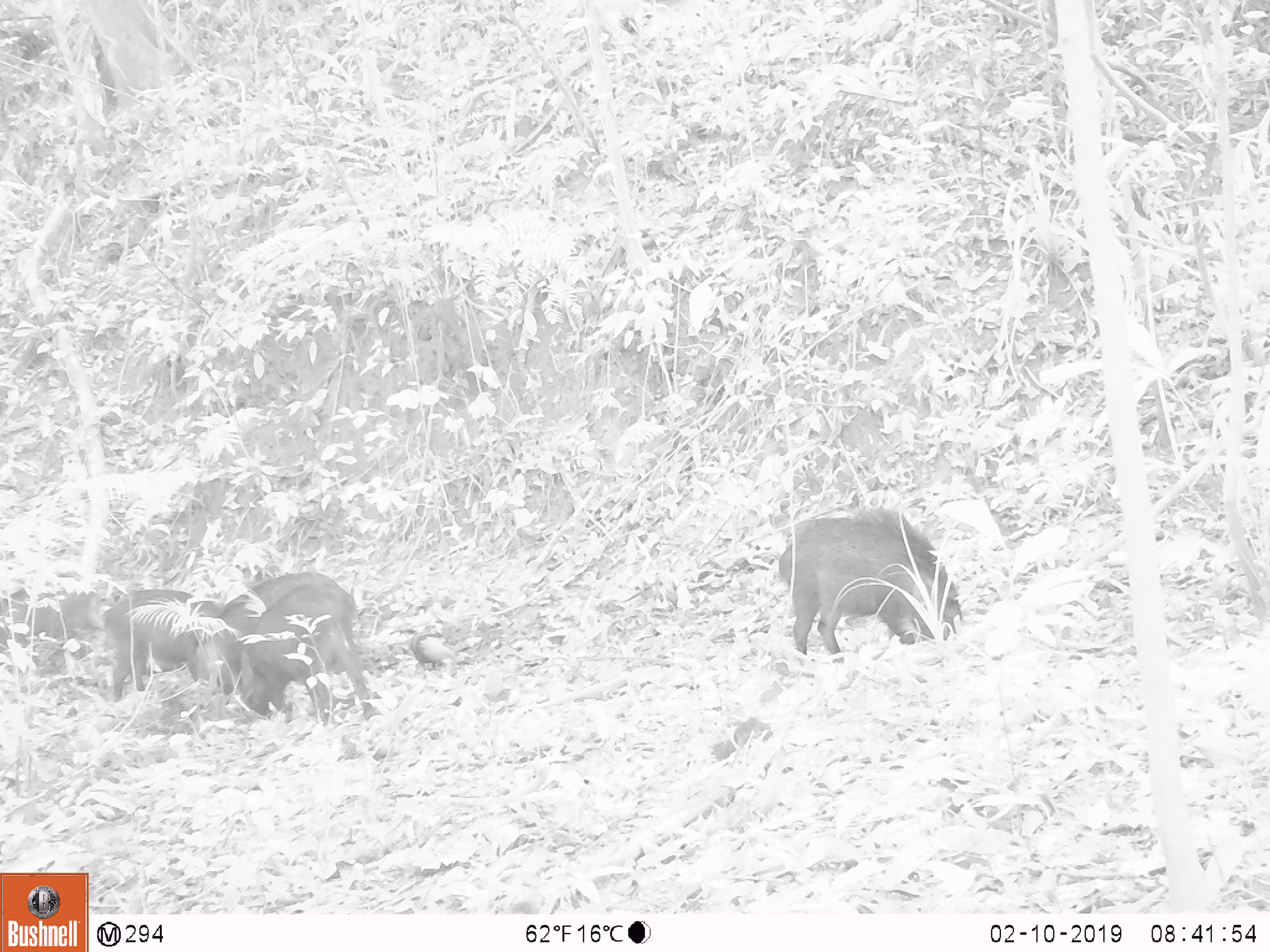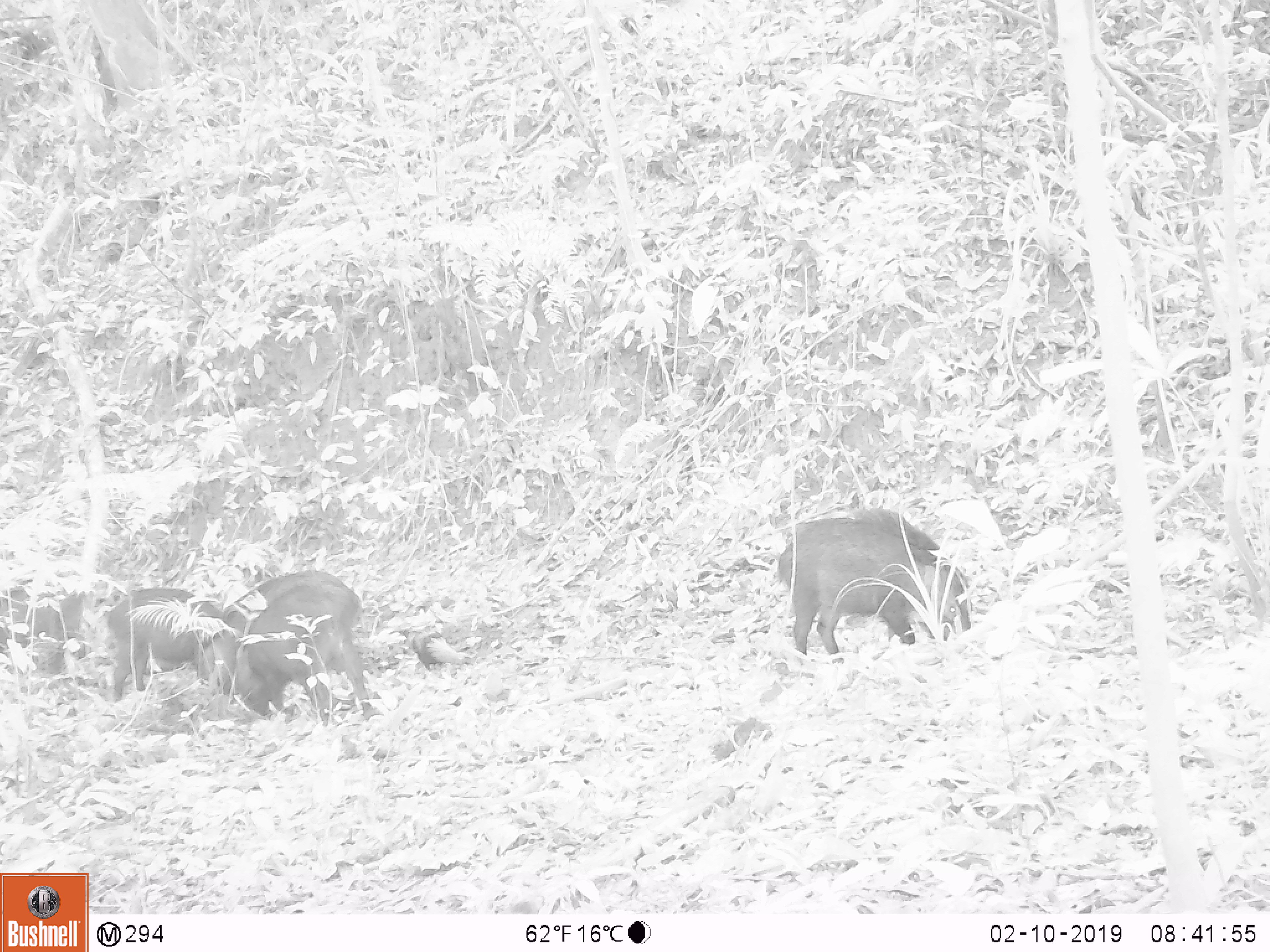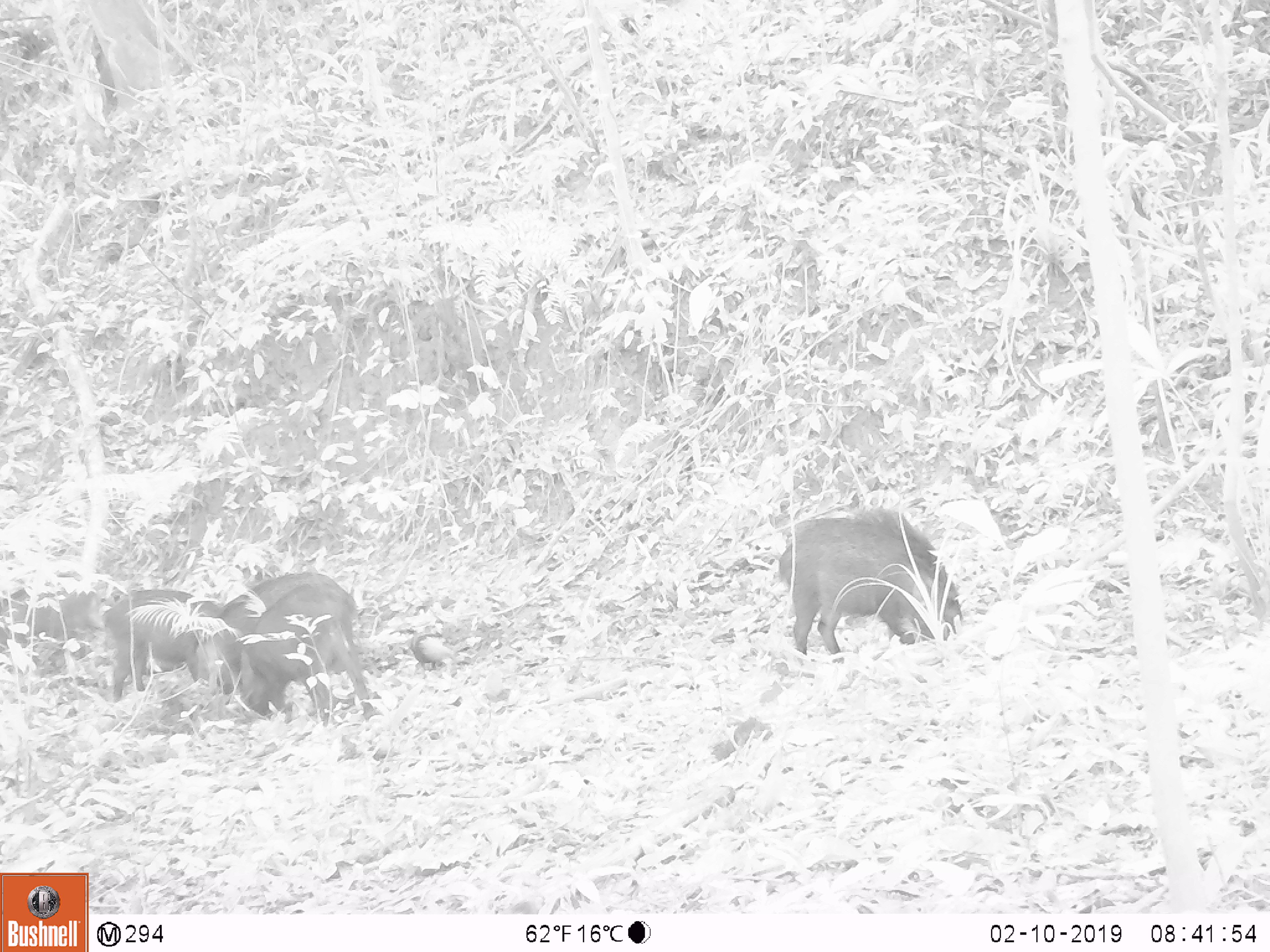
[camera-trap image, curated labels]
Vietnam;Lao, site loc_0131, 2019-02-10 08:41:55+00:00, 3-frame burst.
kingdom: Animalia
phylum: Chordata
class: Aves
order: Galliformes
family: Phasianidae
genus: Gallus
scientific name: Gallus gallus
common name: red junglefowl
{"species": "red junglefowl (Gallus gallus)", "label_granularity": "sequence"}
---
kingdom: Animalia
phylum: Chordata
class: Mammalia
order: Artiodactyla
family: Suidae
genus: Sus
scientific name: Sus scrofa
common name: eurasian wild pig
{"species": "eurasian wild pig (Sus scrofa)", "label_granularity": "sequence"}